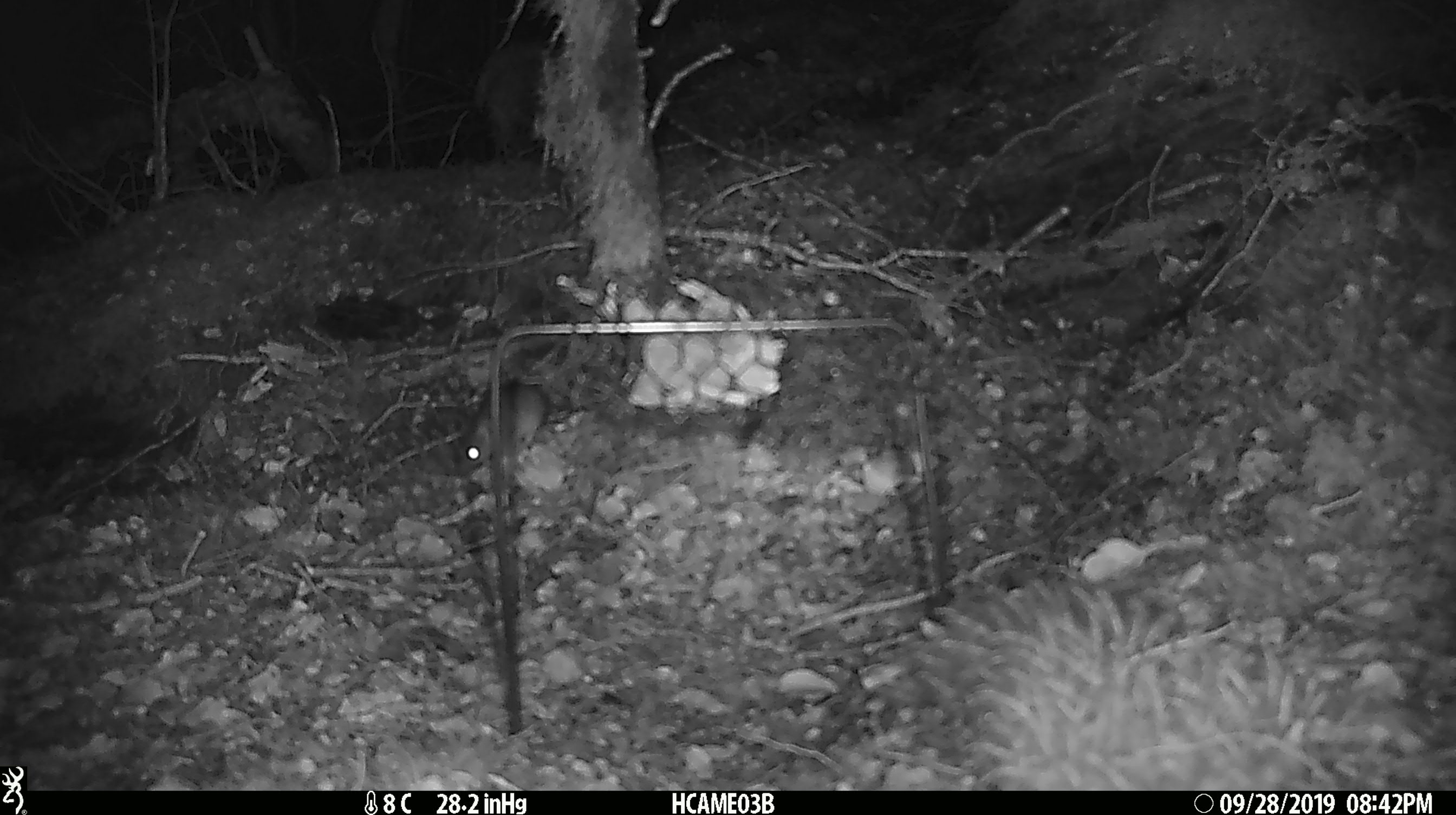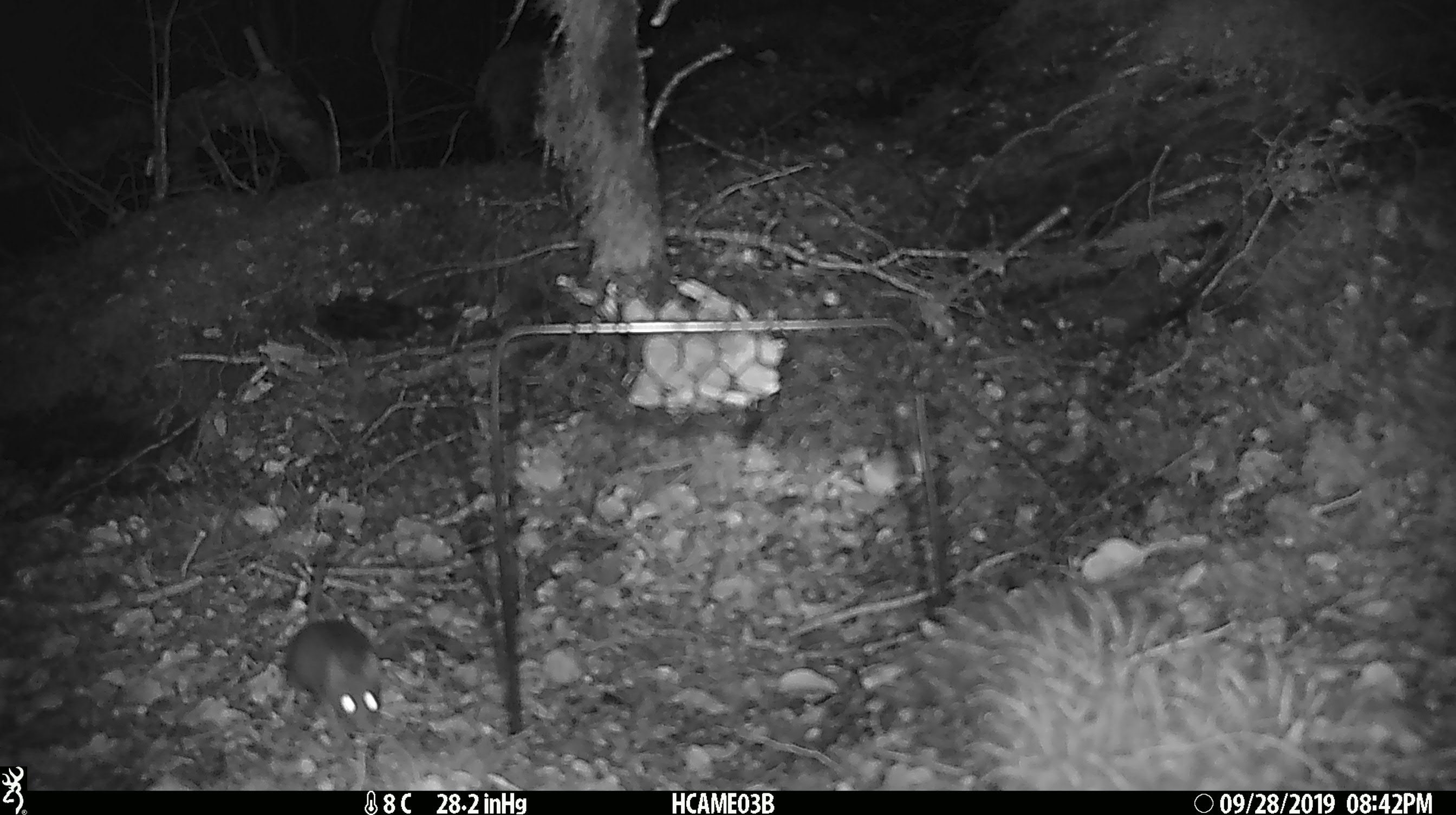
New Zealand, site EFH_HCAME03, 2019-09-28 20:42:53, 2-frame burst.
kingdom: Animalia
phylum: Chordata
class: Mammalia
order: Rodentia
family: Muridae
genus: Mus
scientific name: Mus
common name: mouse